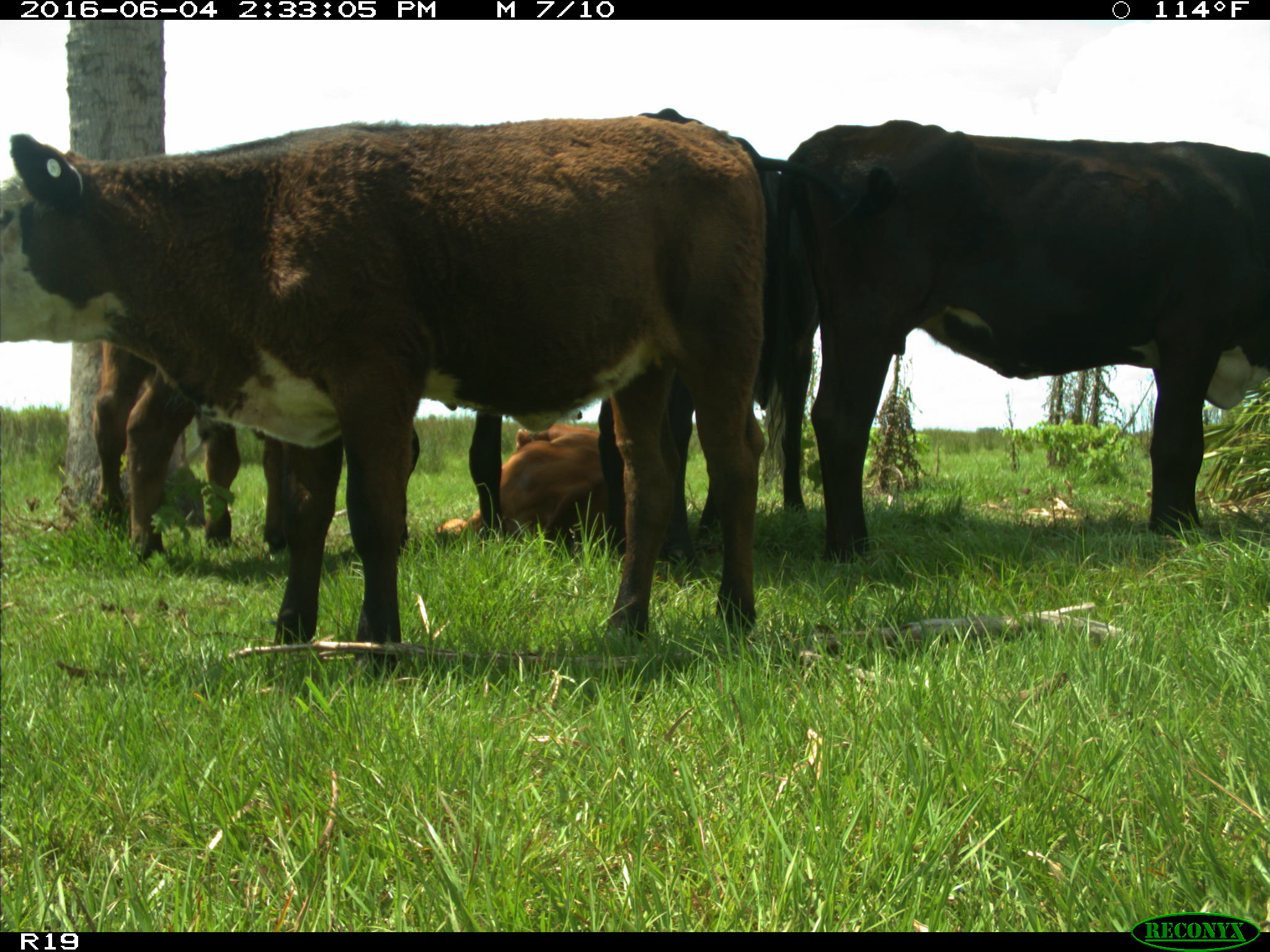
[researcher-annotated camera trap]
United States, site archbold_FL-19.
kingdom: Animalia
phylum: Chordata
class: Mammalia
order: Artiodactyla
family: Bovidae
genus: Bos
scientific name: Bos taurus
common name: domestic cow